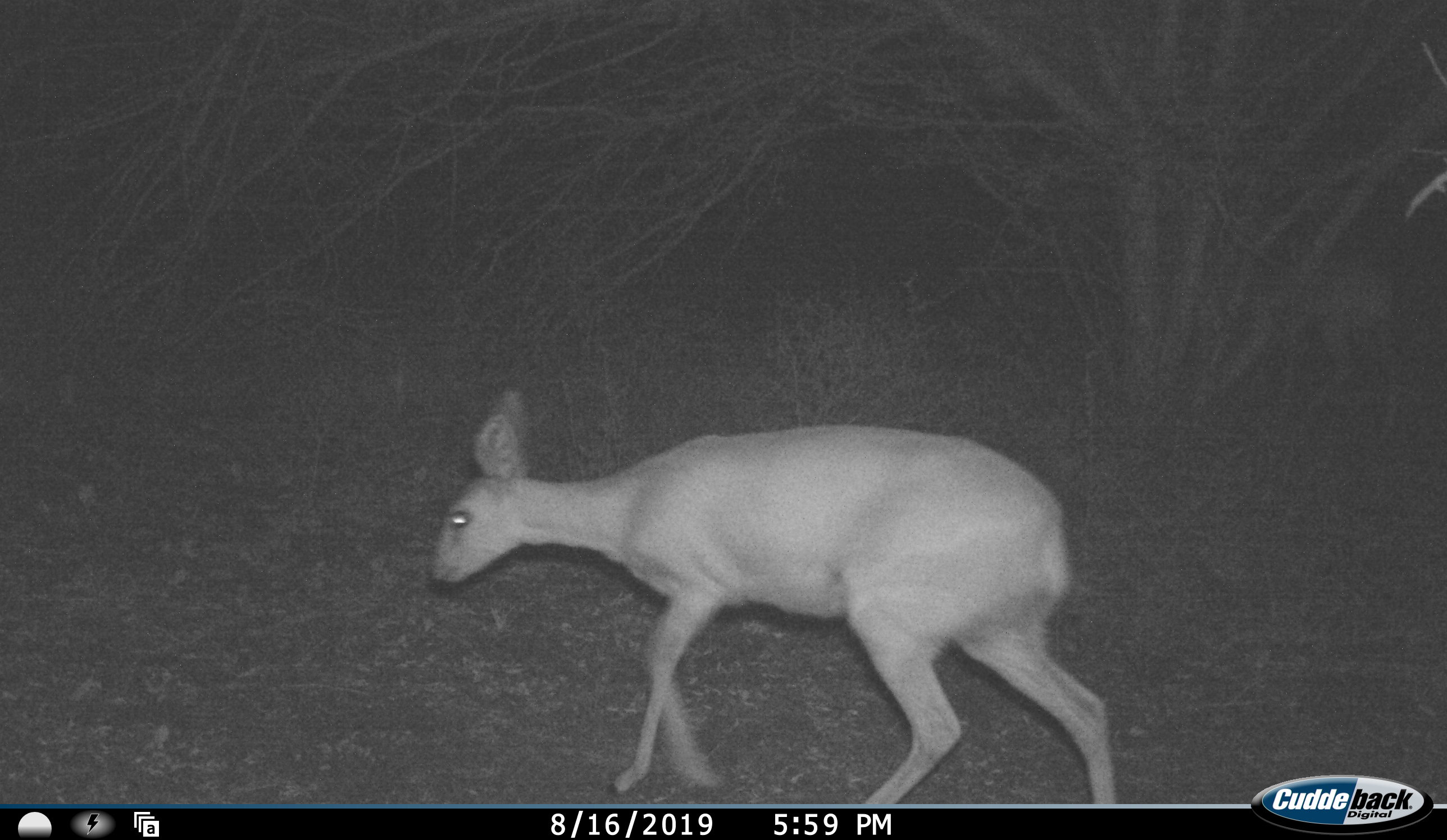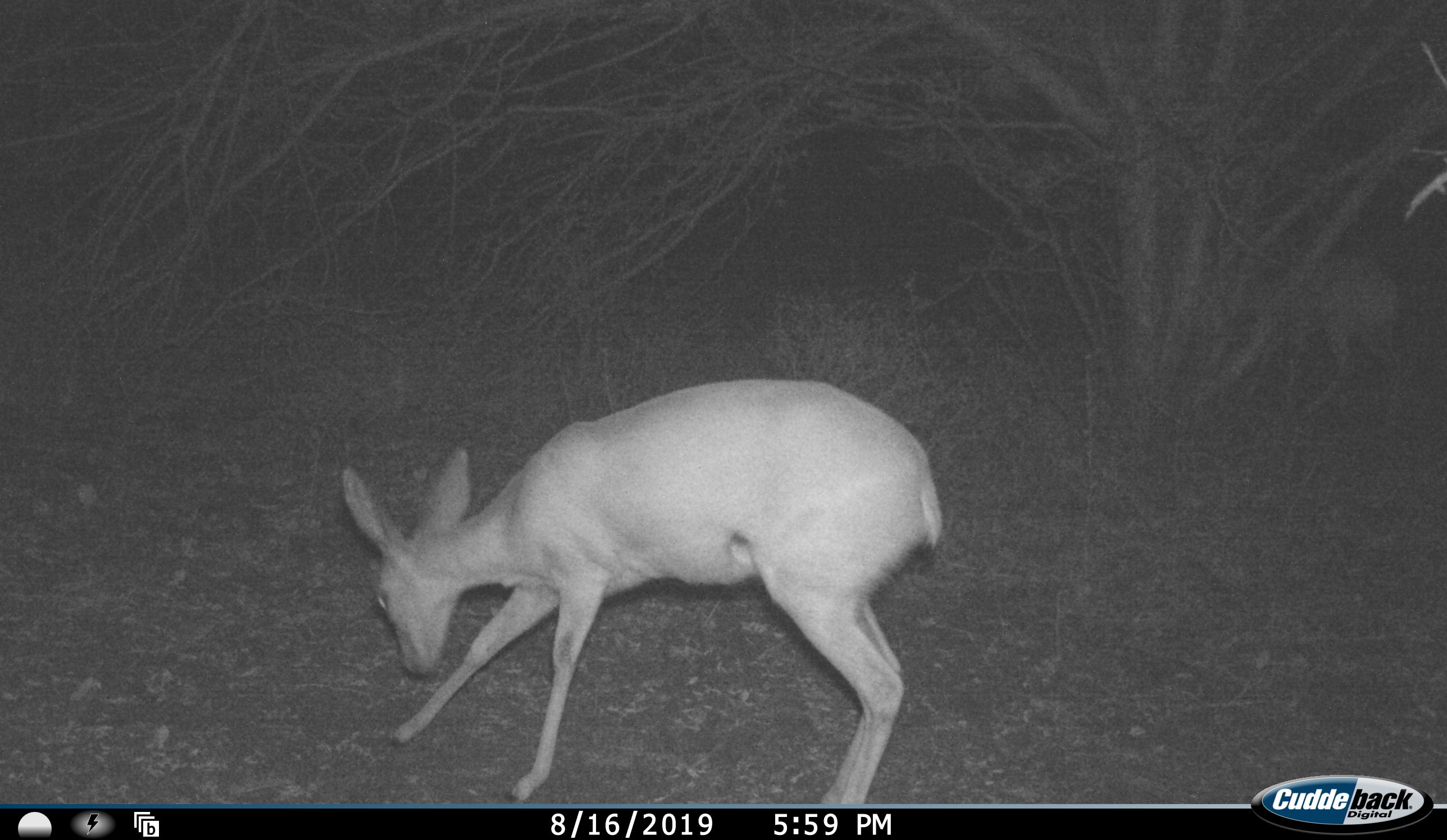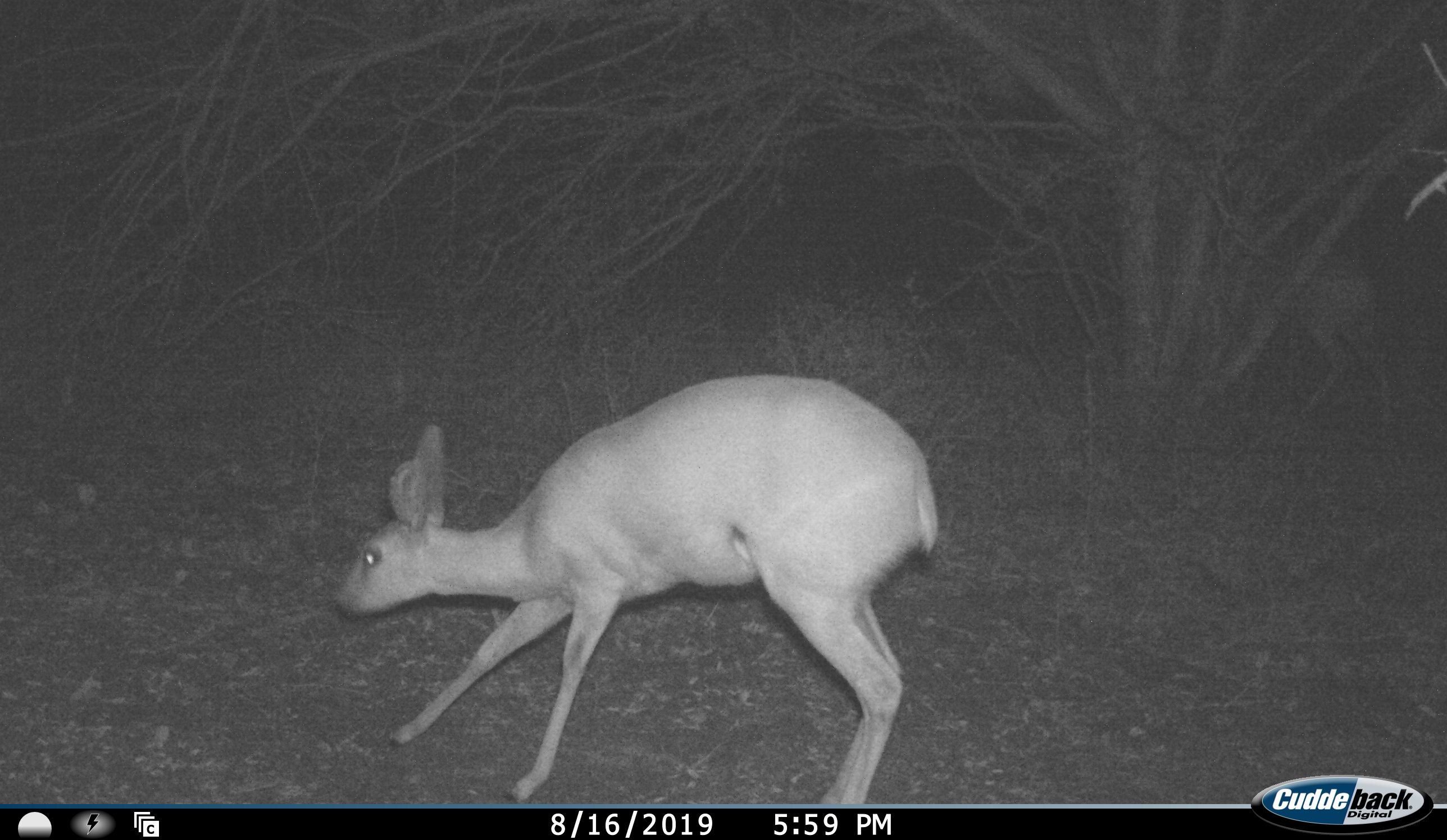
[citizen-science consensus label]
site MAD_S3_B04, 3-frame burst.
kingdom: Animalia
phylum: Chordata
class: Mammalia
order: Artiodactyla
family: Bovidae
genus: Raphicerus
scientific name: Raphicerus campestris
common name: steenbok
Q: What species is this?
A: Steenbok (Raphicerus campestris).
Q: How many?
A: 1.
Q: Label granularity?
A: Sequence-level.